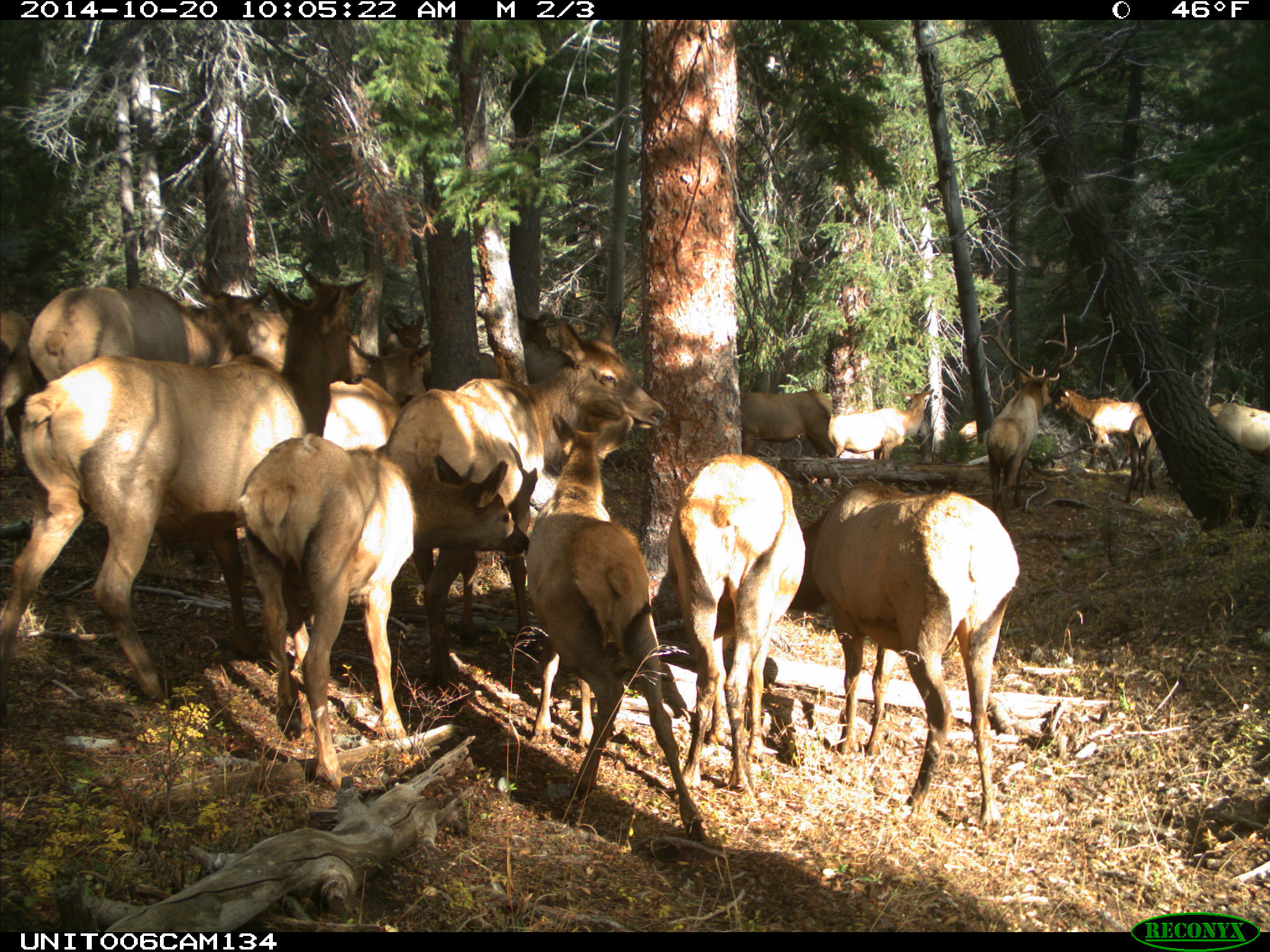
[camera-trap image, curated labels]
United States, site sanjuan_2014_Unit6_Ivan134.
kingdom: Animalia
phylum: Chordata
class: Mammalia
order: Artiodactyla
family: Cervidae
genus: Cervus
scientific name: Cervus elaphus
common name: red deer